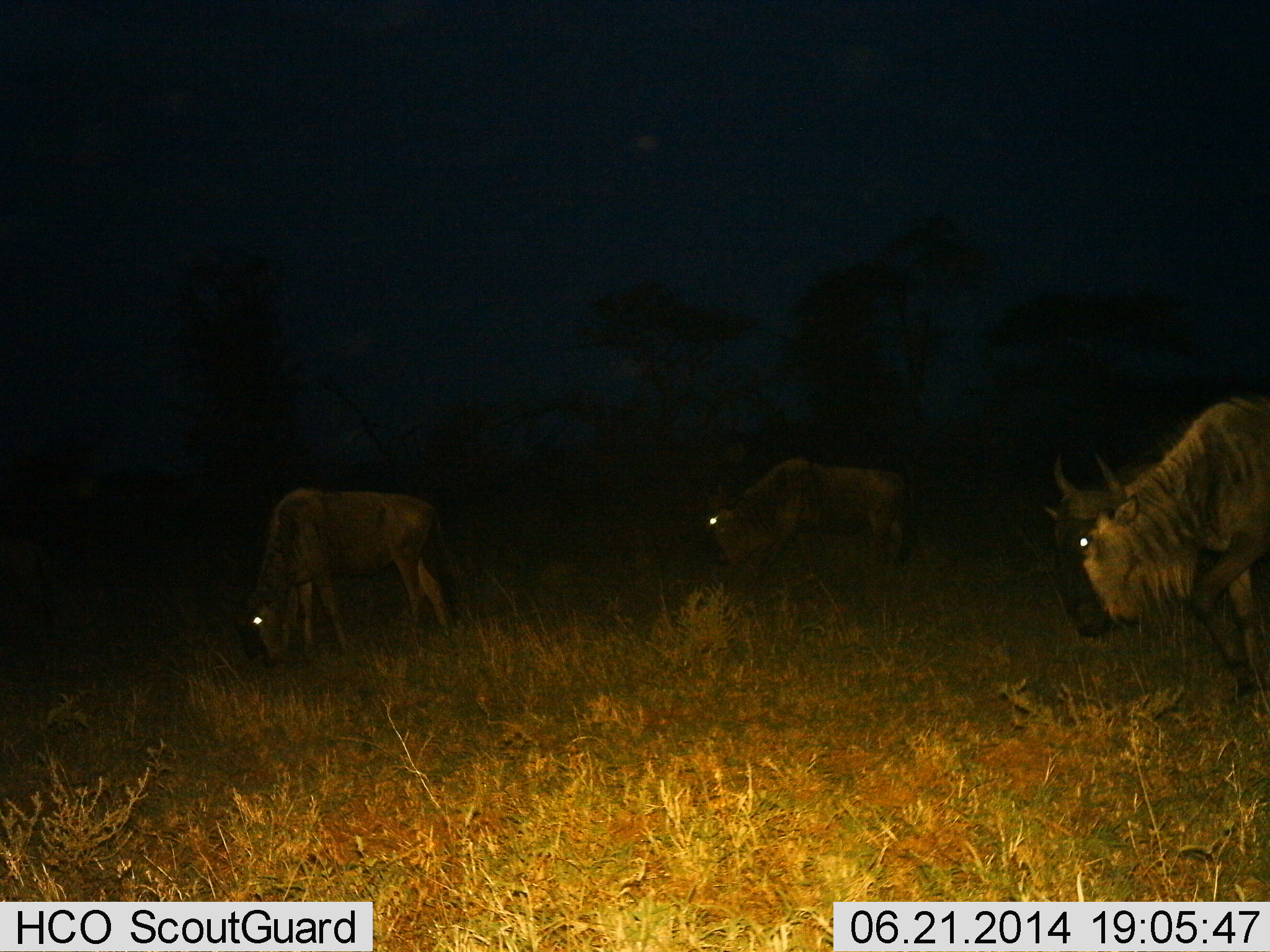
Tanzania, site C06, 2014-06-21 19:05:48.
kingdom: Animalia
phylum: Chordata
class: Mammalia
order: Artiodactyla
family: Bovidae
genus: Connochaetes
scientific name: Connochaetes taurinus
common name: blue wildebeest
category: wildebeest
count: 3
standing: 20%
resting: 0%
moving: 60%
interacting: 0%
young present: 10%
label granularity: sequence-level